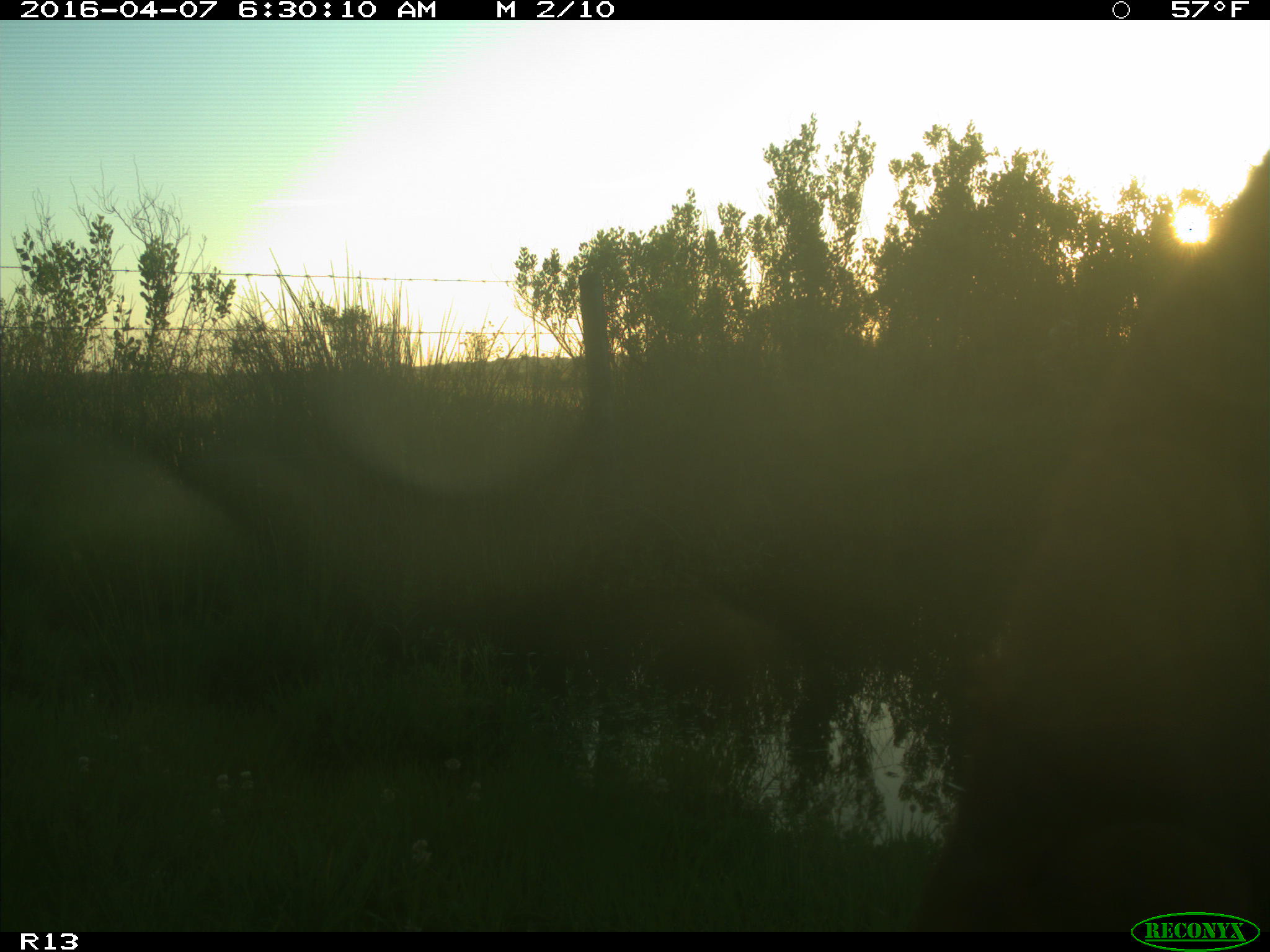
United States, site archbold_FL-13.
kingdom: Animalia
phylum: Chordata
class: Mammalia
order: Artiodactyla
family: Bovidae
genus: Bos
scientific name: Bos taurus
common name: domestic cow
Bos taurus (domestic cow).